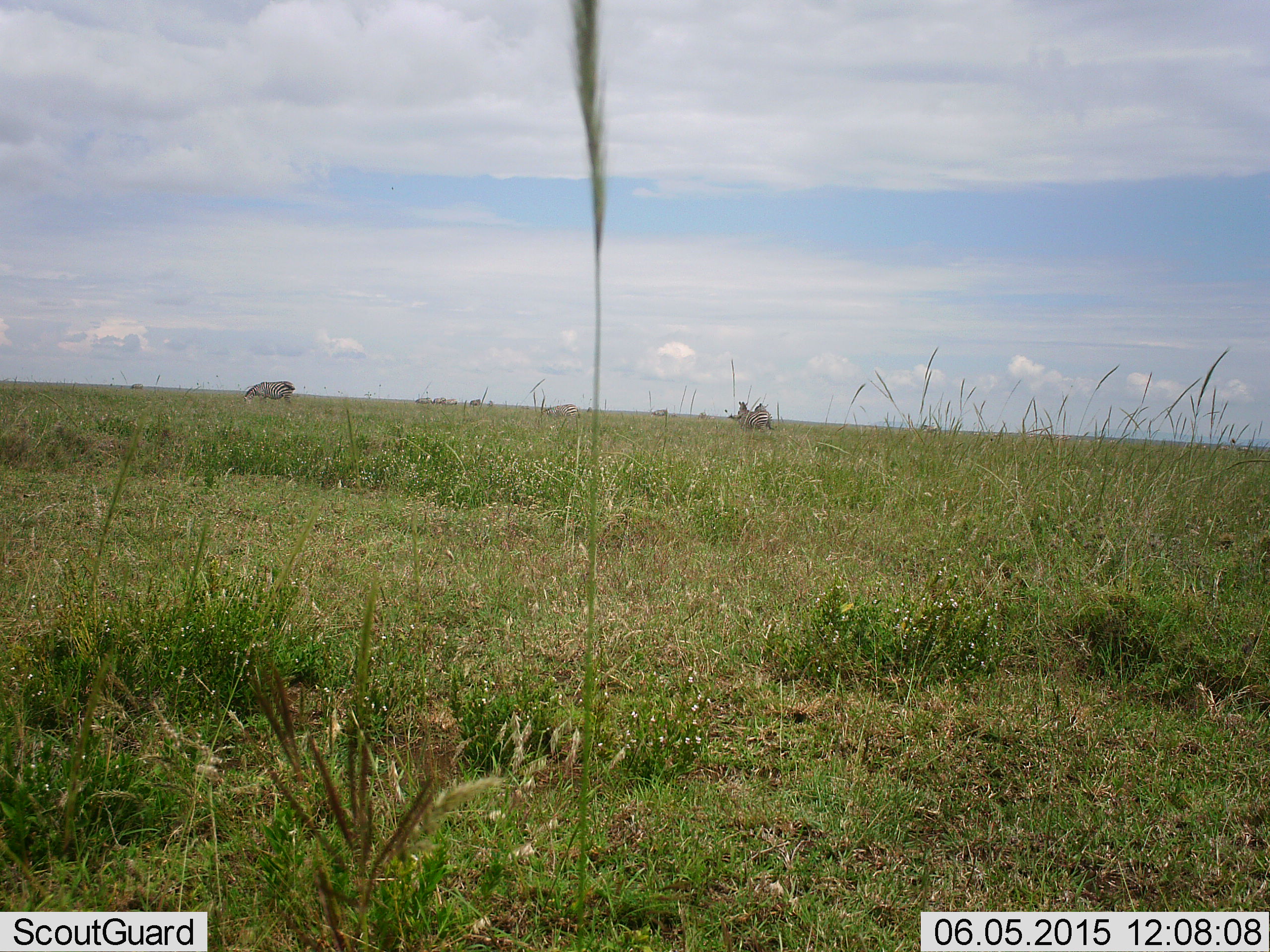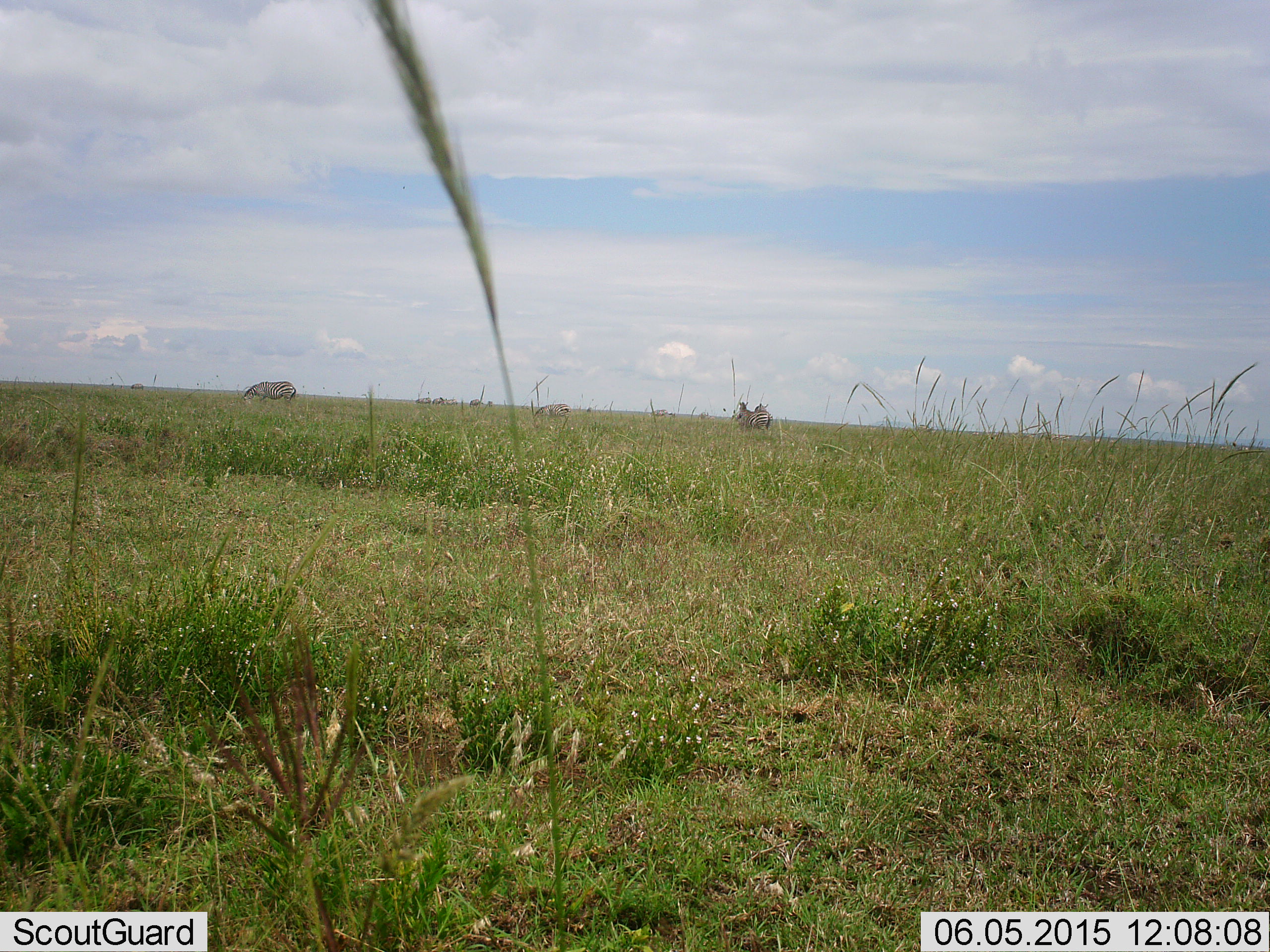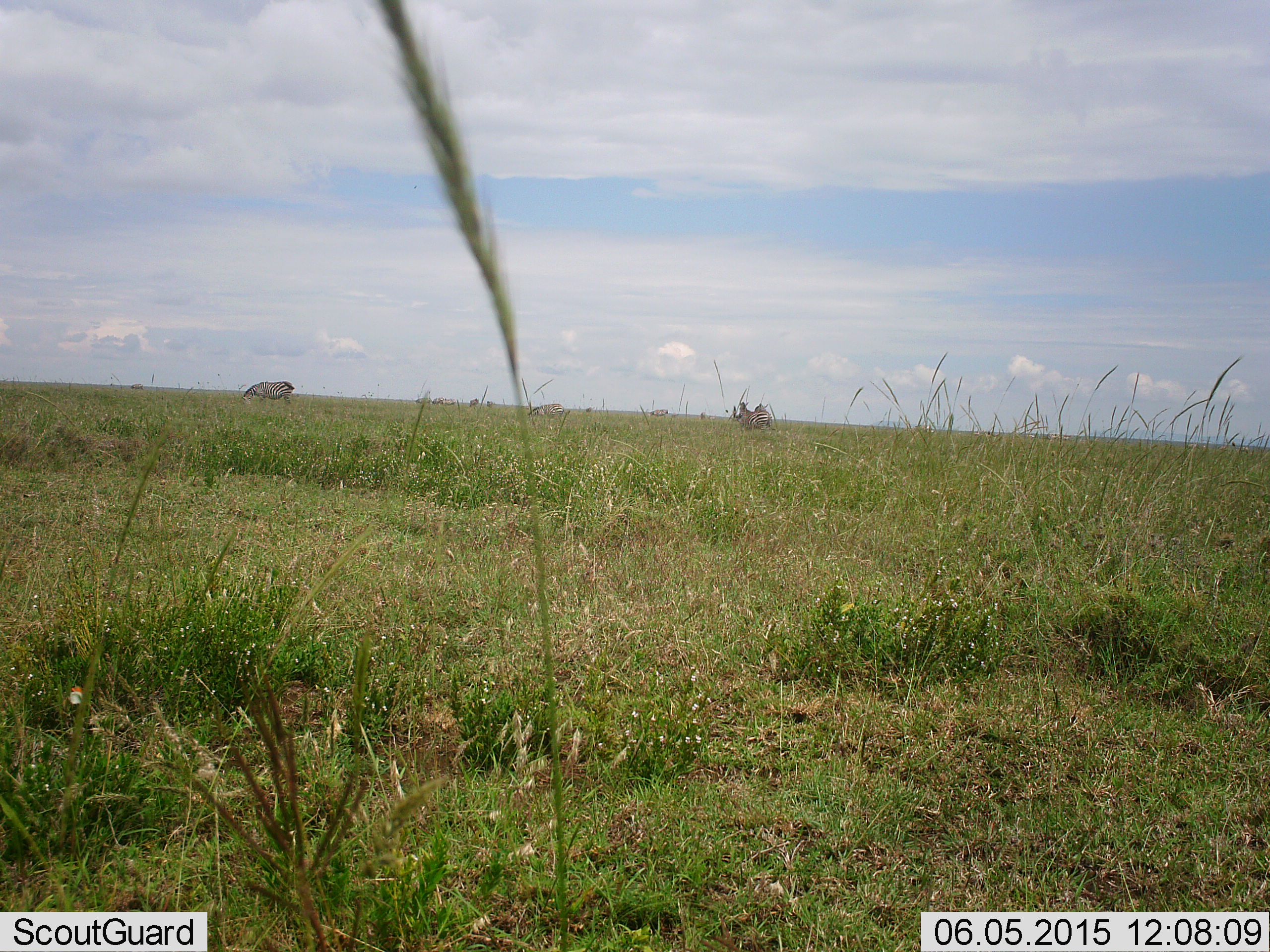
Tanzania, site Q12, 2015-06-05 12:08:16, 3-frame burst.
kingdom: Animalia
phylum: Chordata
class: Mammalia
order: Perissodactyla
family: Equidae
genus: Equus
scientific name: Equus quagga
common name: plains zebra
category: zebra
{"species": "zebra (plains zebra) (Equus quagga)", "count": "4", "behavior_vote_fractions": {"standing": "70%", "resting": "0%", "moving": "30%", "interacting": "0%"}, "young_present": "0%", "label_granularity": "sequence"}